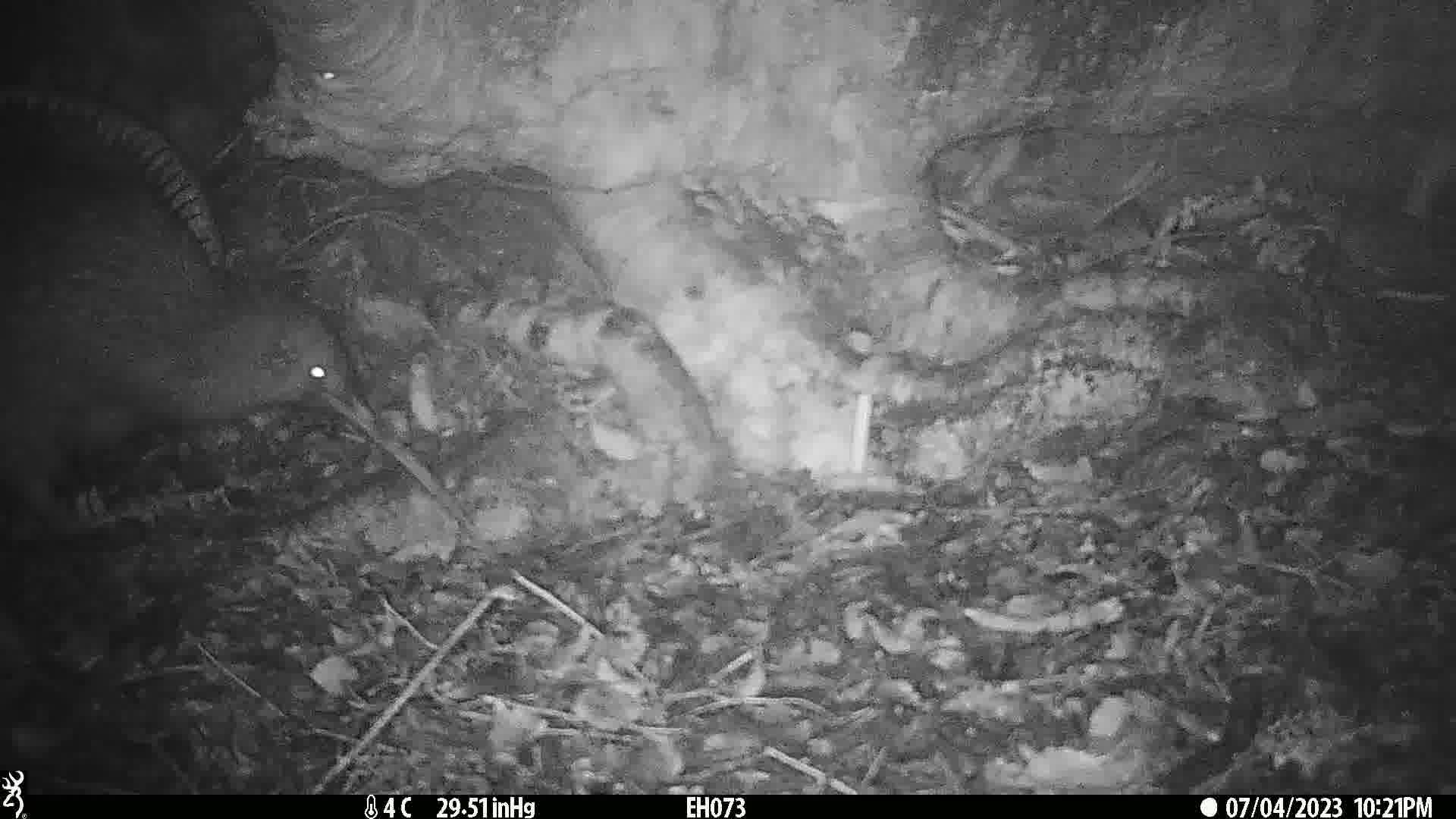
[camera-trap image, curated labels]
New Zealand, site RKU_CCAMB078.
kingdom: Animalia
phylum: Chordata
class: Aves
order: Apterygiformes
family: Apterygidae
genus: Apteryx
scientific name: Apteryx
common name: kiwi